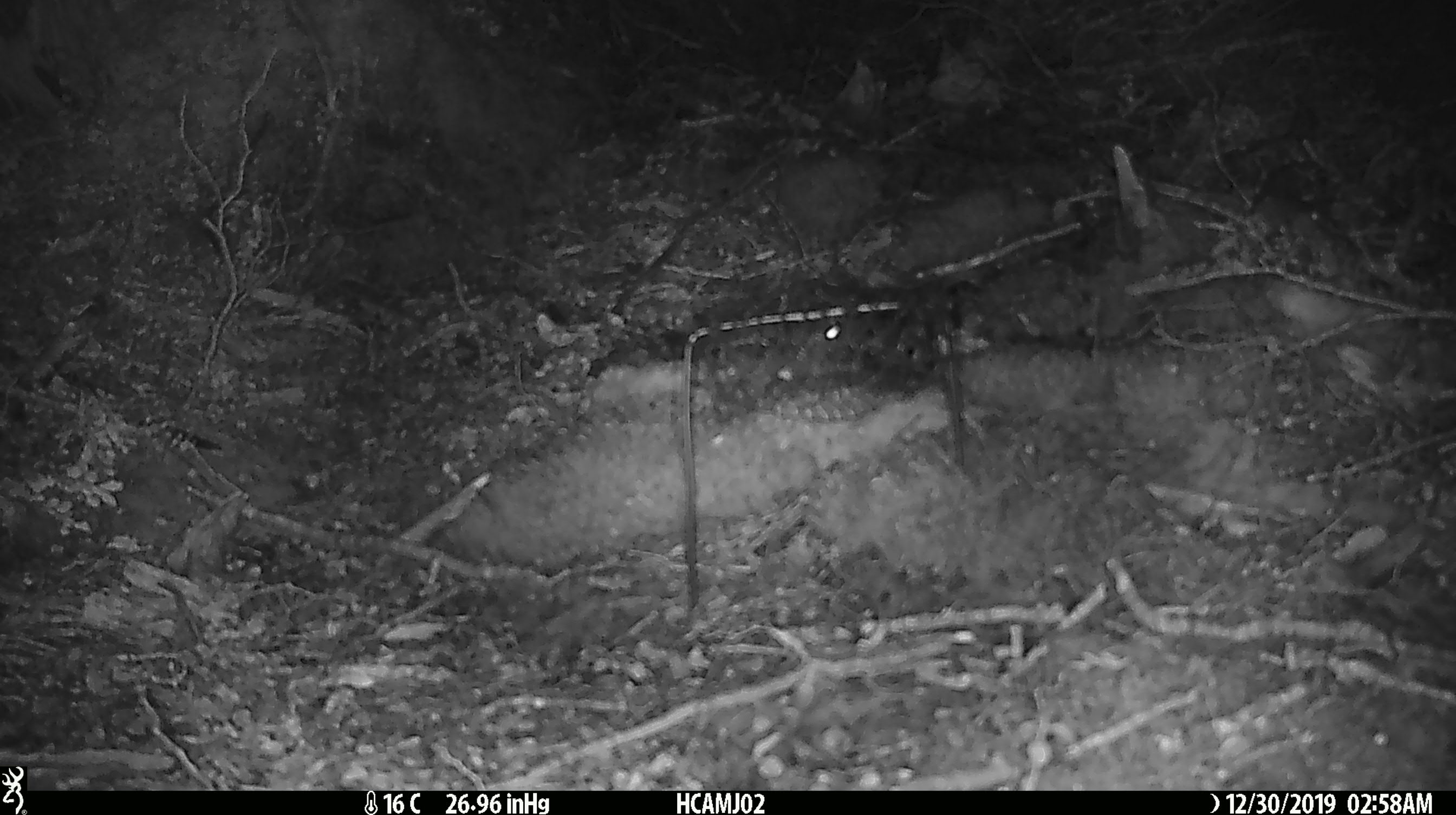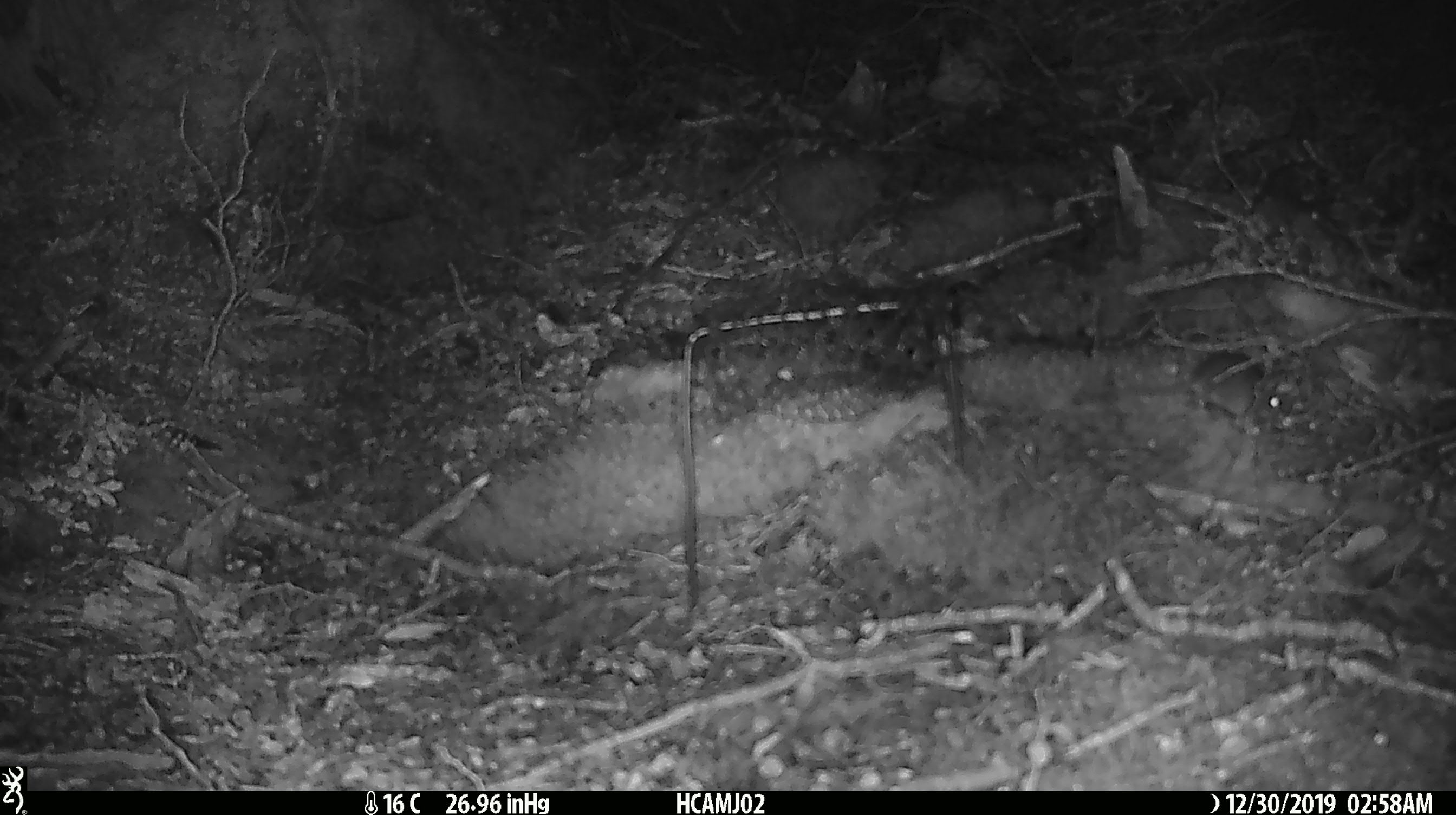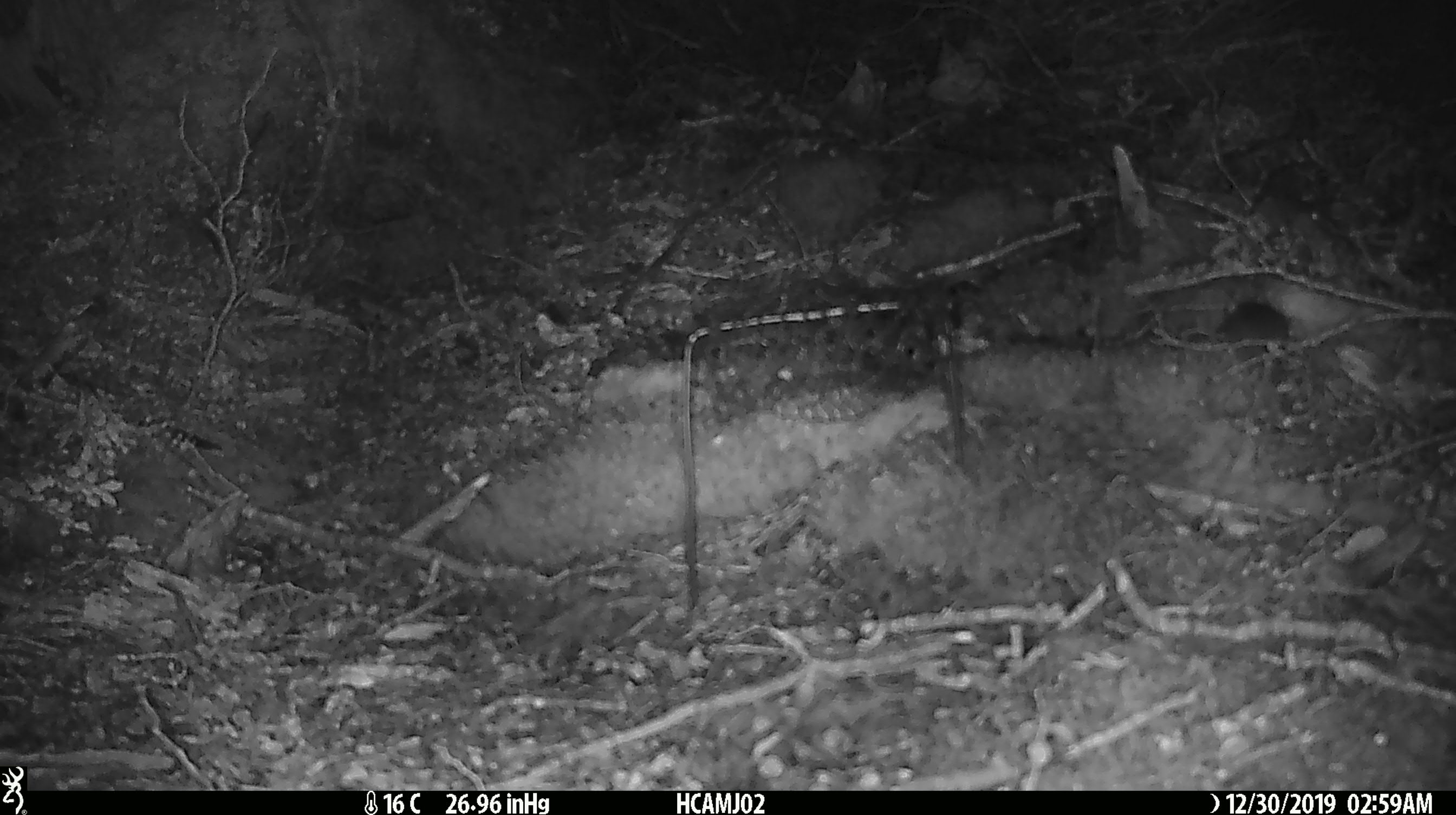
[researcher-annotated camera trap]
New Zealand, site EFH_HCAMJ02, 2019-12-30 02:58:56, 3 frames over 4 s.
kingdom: Animalia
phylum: Chordata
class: Mammalia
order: Rodentia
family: Muridae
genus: Mus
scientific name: Mus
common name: mouse